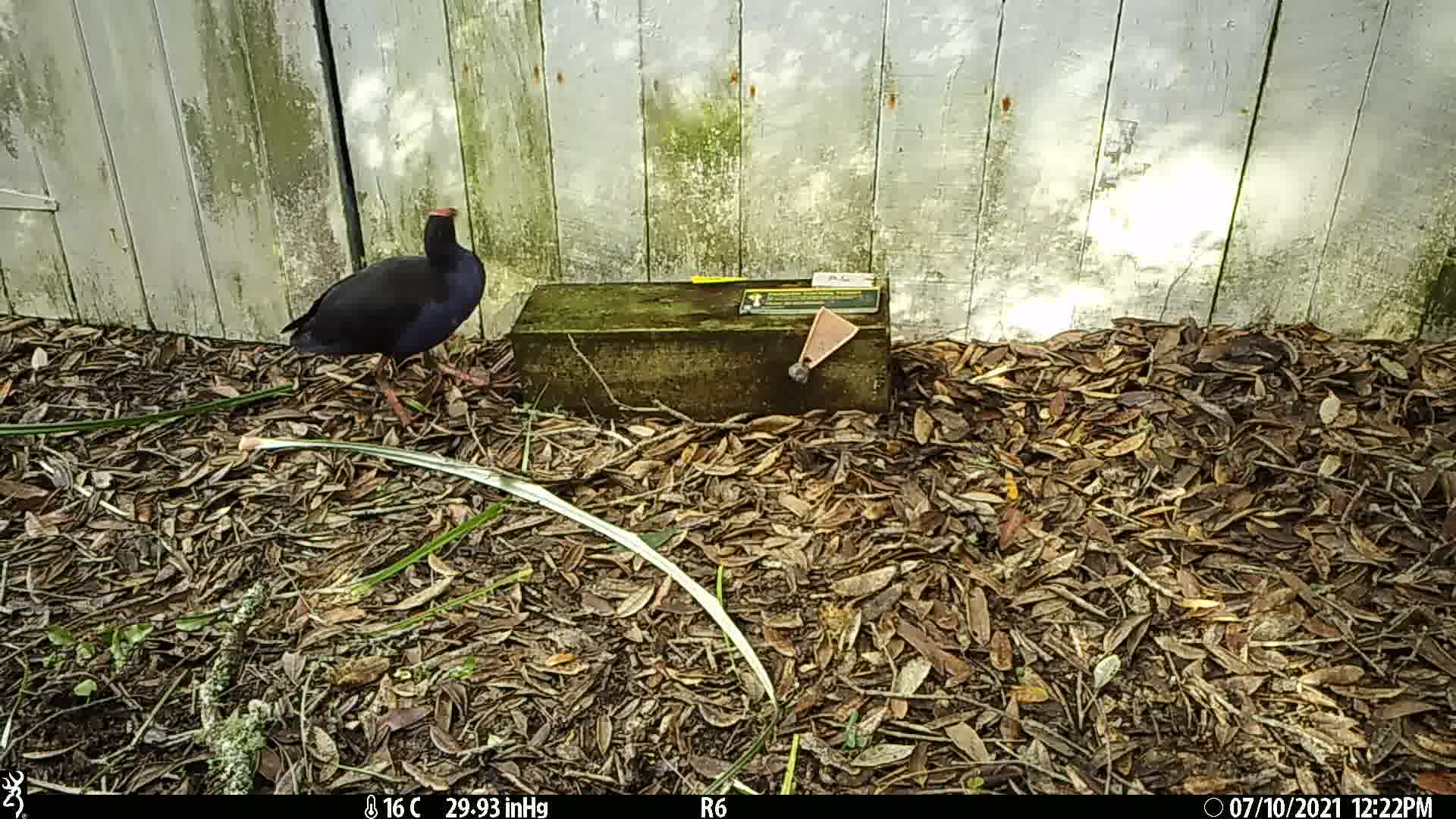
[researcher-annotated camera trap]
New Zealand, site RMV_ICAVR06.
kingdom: Animalia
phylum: Chordata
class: Aves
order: Gruiformes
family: Rallidae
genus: Porphyrio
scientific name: Porphyrio melanotus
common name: australasian swamphen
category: pukeko